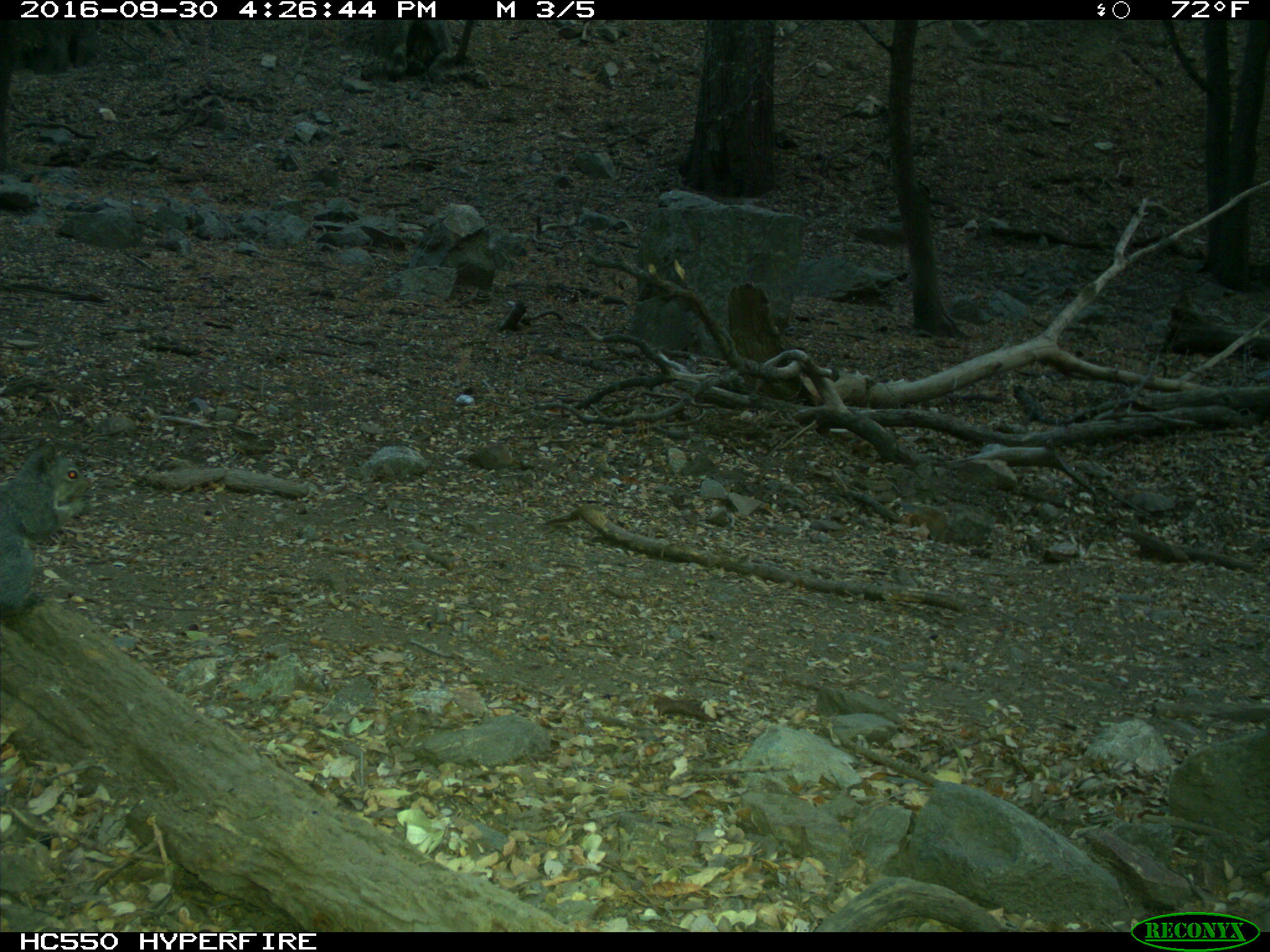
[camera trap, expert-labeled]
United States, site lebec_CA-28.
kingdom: Animalia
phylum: Chordata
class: Mammalia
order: Rodentia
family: Sciuridae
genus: Sciurus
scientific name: Sciurus carolinensis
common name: eastern gray squirrel